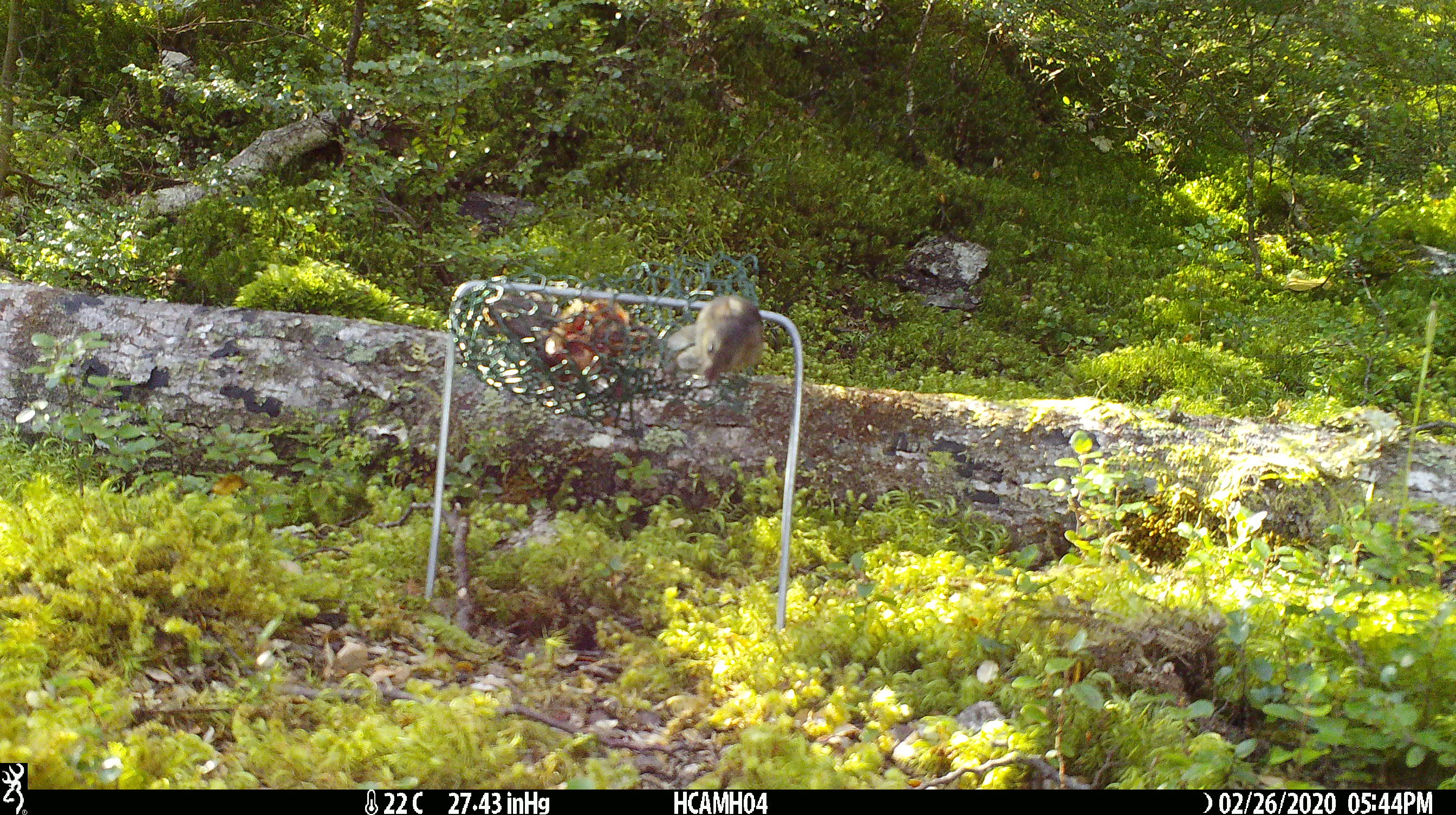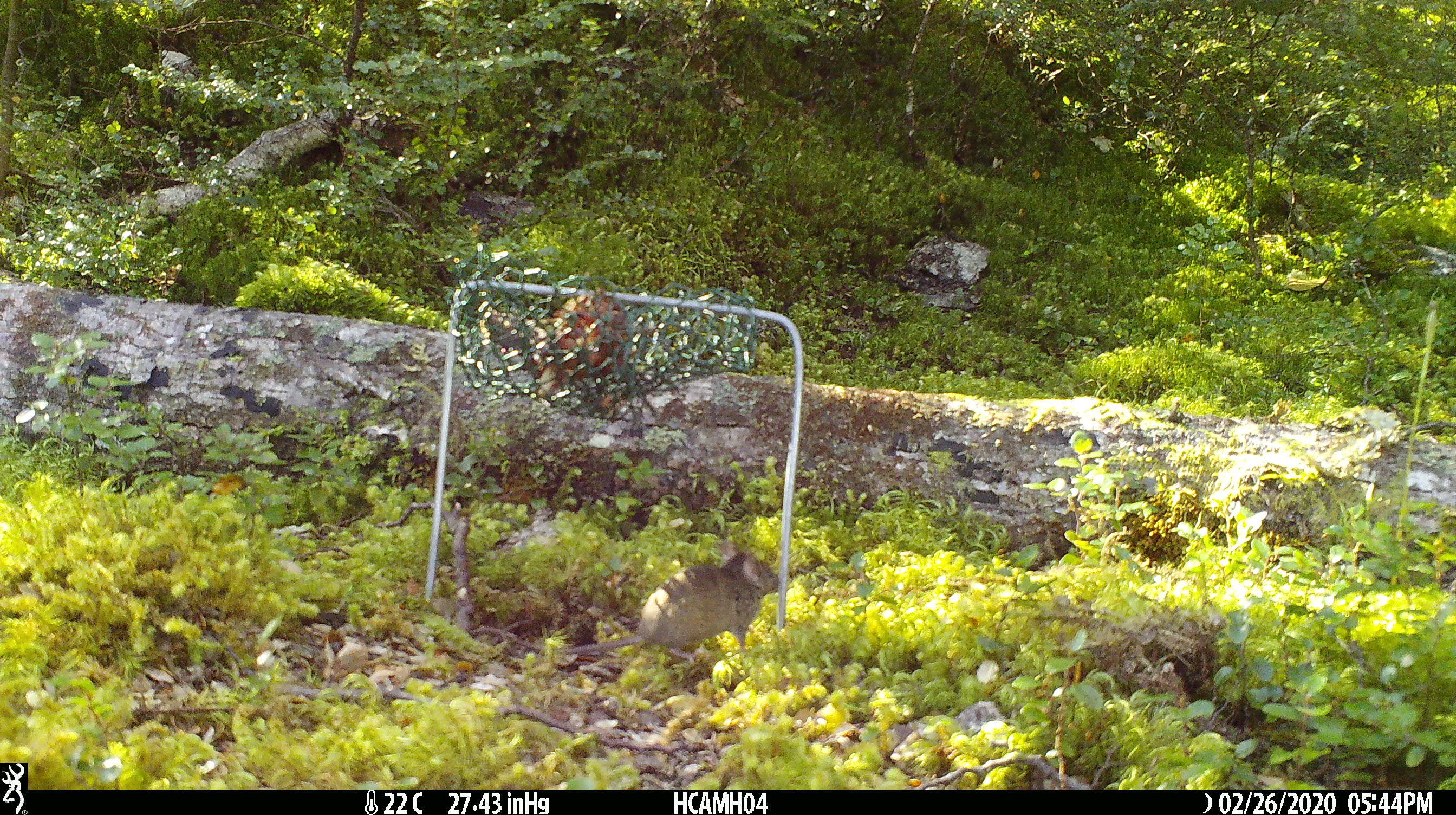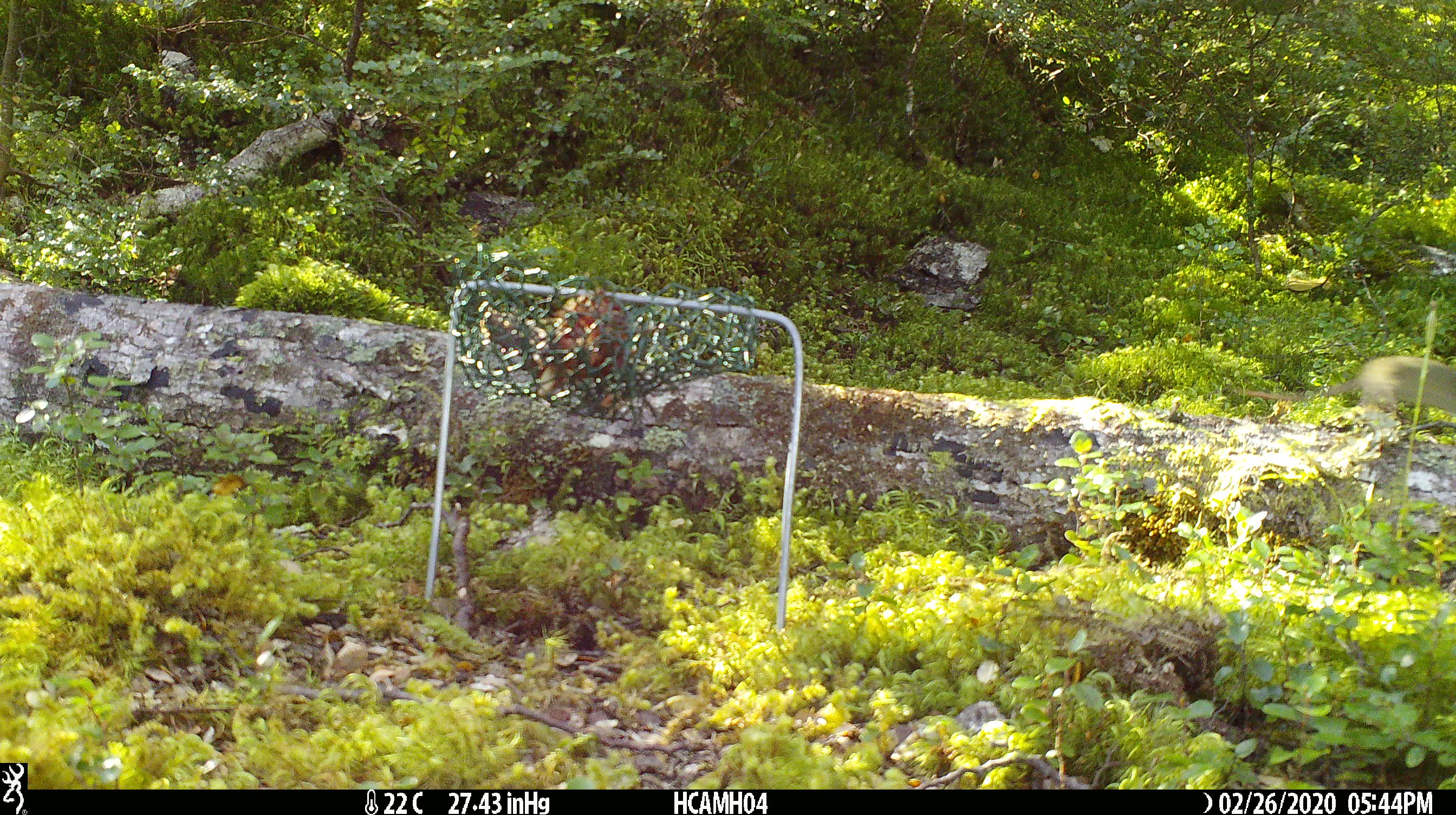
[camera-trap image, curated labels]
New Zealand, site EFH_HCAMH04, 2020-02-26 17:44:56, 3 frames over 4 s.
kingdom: Animalia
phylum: Chordata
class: Mammalia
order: Rodentia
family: Muridae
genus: Mus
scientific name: Mus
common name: mouse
Mouse (Mus).